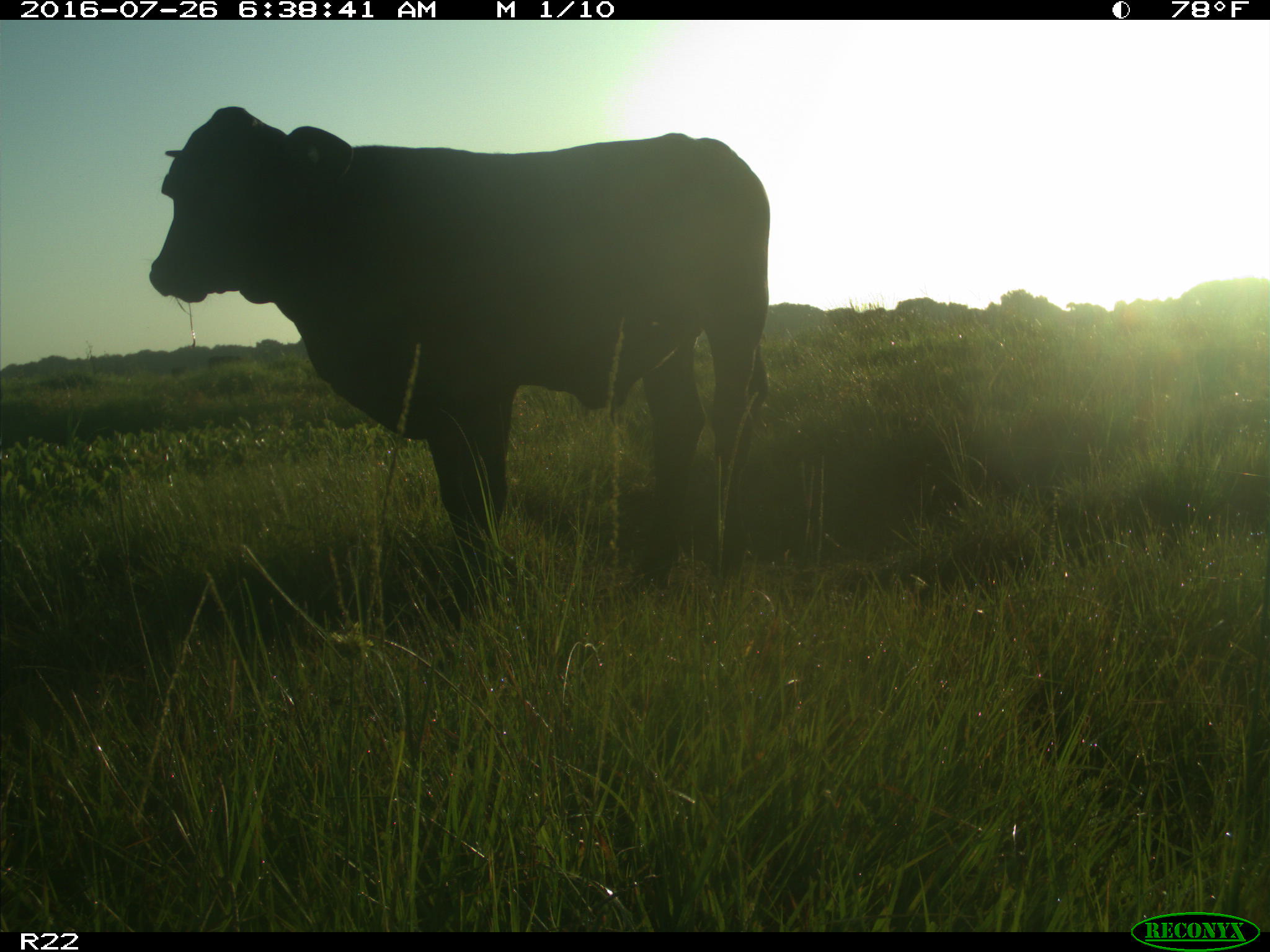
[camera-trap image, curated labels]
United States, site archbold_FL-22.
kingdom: Animalia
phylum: Chordata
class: Mammalia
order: Artiodactyla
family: Bovidae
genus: Bos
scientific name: Bos taurus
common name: domestic cow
Bos taurus (domestic cow).